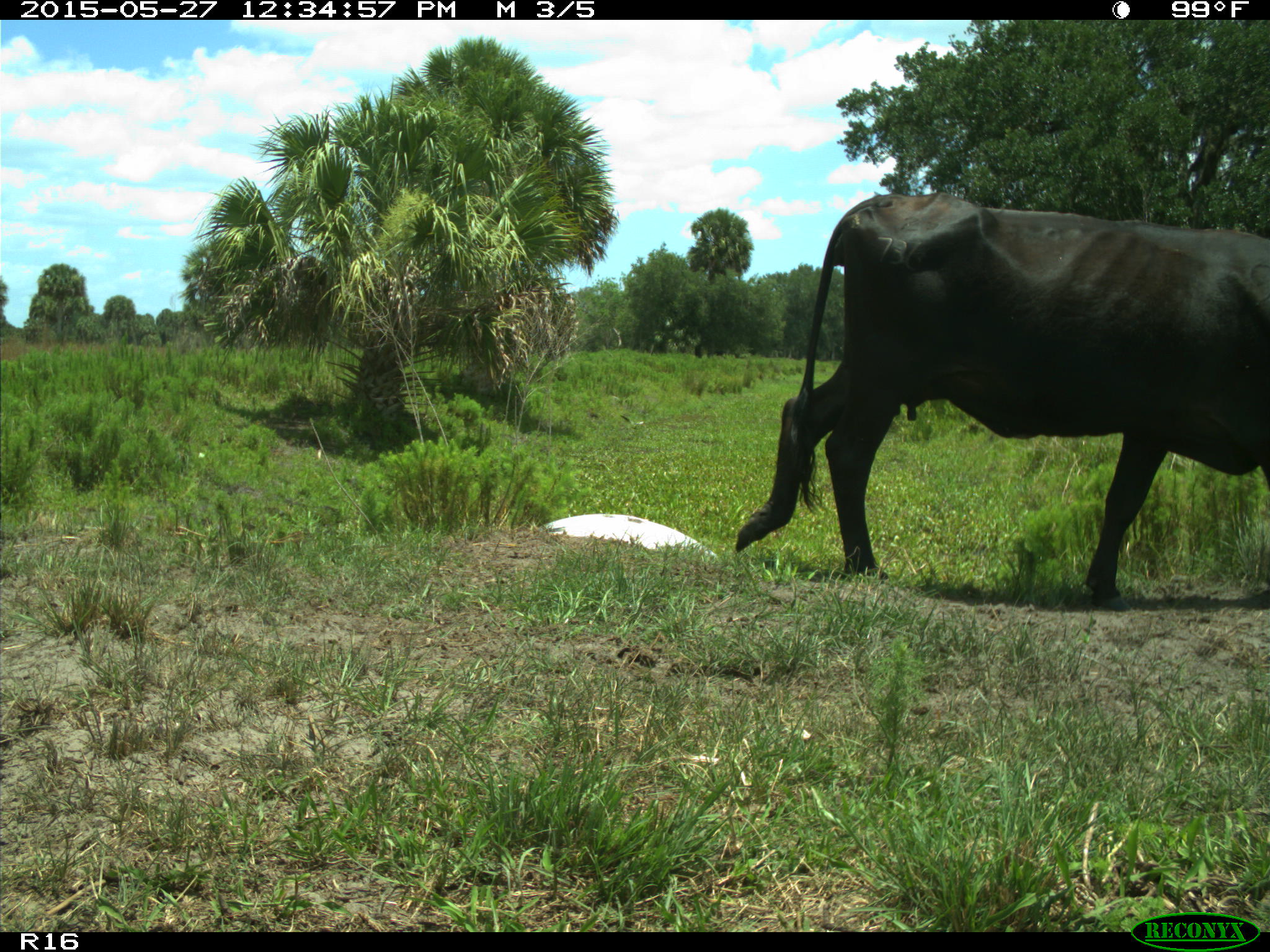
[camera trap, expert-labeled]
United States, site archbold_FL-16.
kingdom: Animalia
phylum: Chordata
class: Mammalia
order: Artiodactyla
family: Bovidae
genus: Bos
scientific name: Bos taurus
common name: domestic cow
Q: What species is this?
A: Bos taurus (domestic cow).